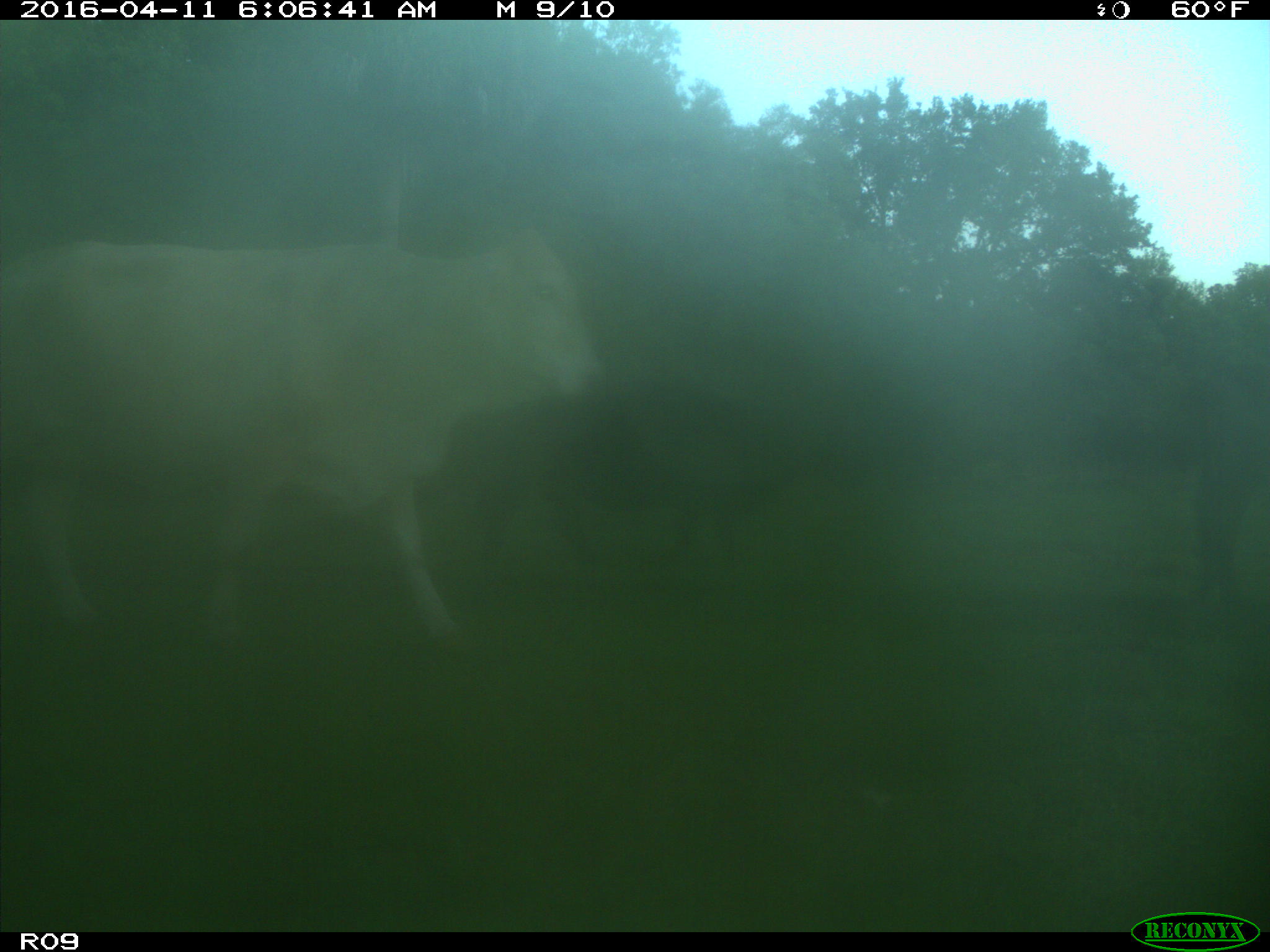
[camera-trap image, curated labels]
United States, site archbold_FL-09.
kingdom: Animalia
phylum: Chordata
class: Mammalia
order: Artiodactyla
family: Bovidae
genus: Bos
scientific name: Bos taurus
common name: domestic cow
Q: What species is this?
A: Bos taurus (domestic cow).